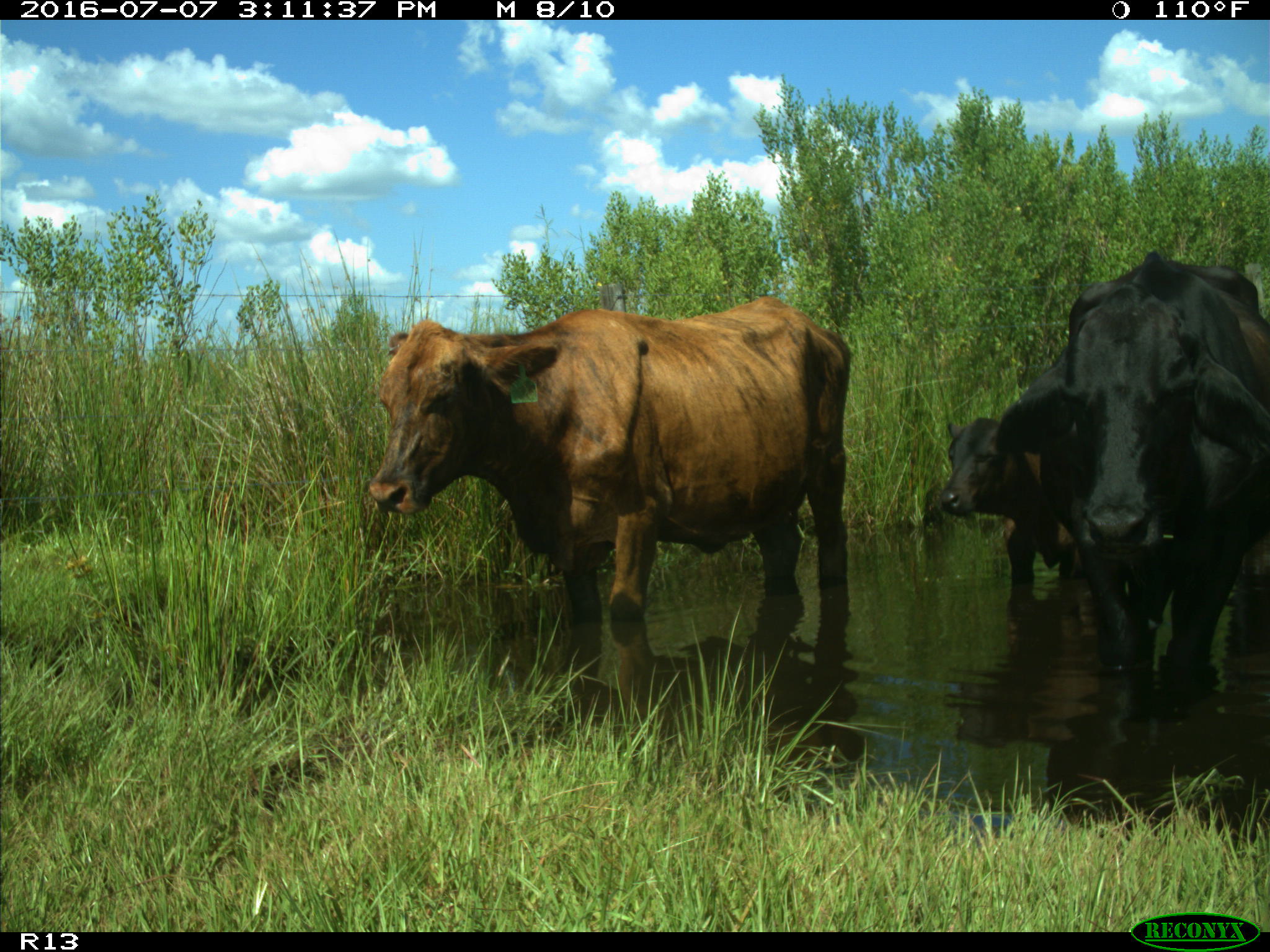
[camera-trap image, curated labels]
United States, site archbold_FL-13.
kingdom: Animalia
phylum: Chordata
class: Mammalia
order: Artiodactyla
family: Bovidae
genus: Bos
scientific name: Bos taurus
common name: domestic cow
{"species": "Bos taurus (domestic cow)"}